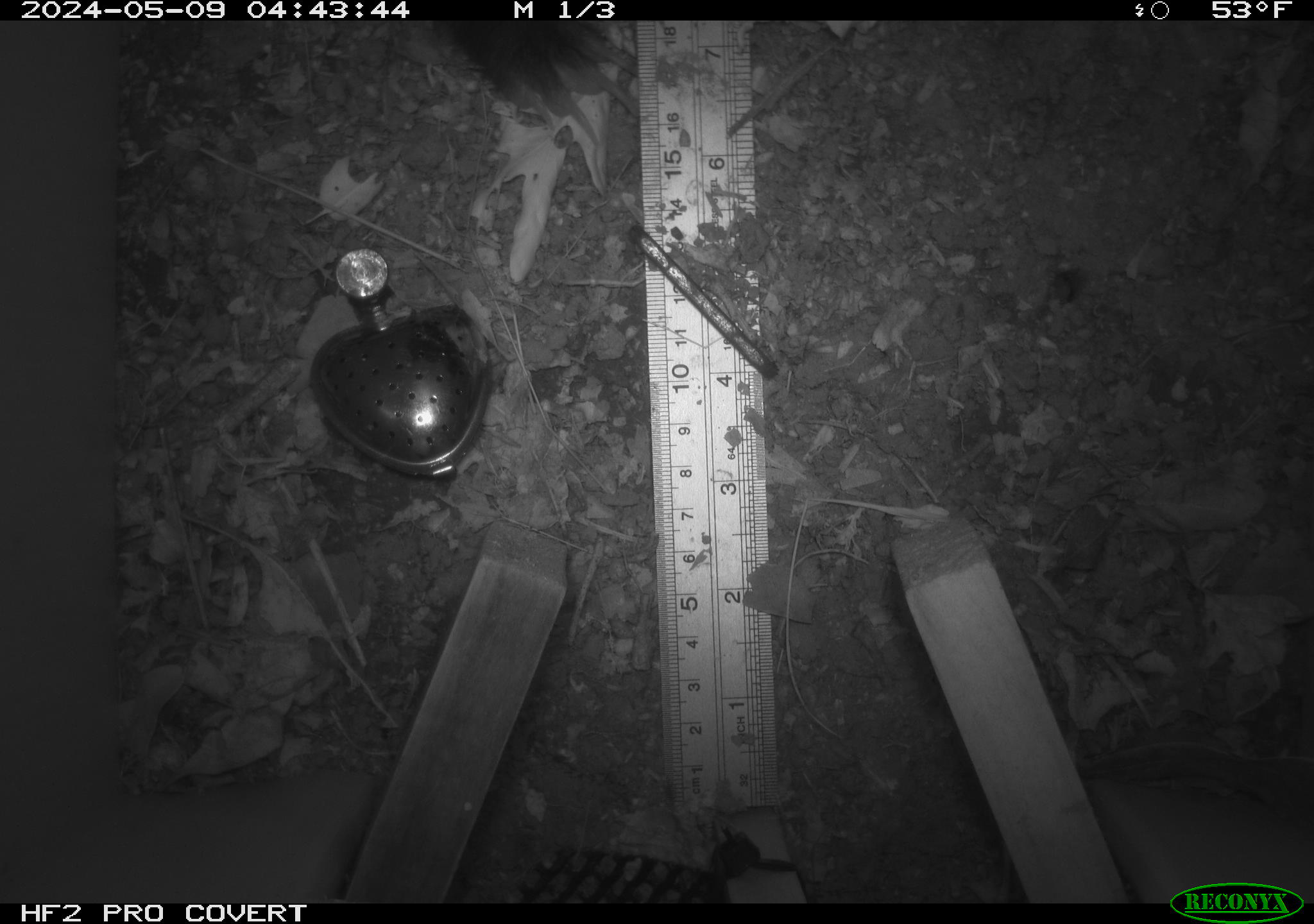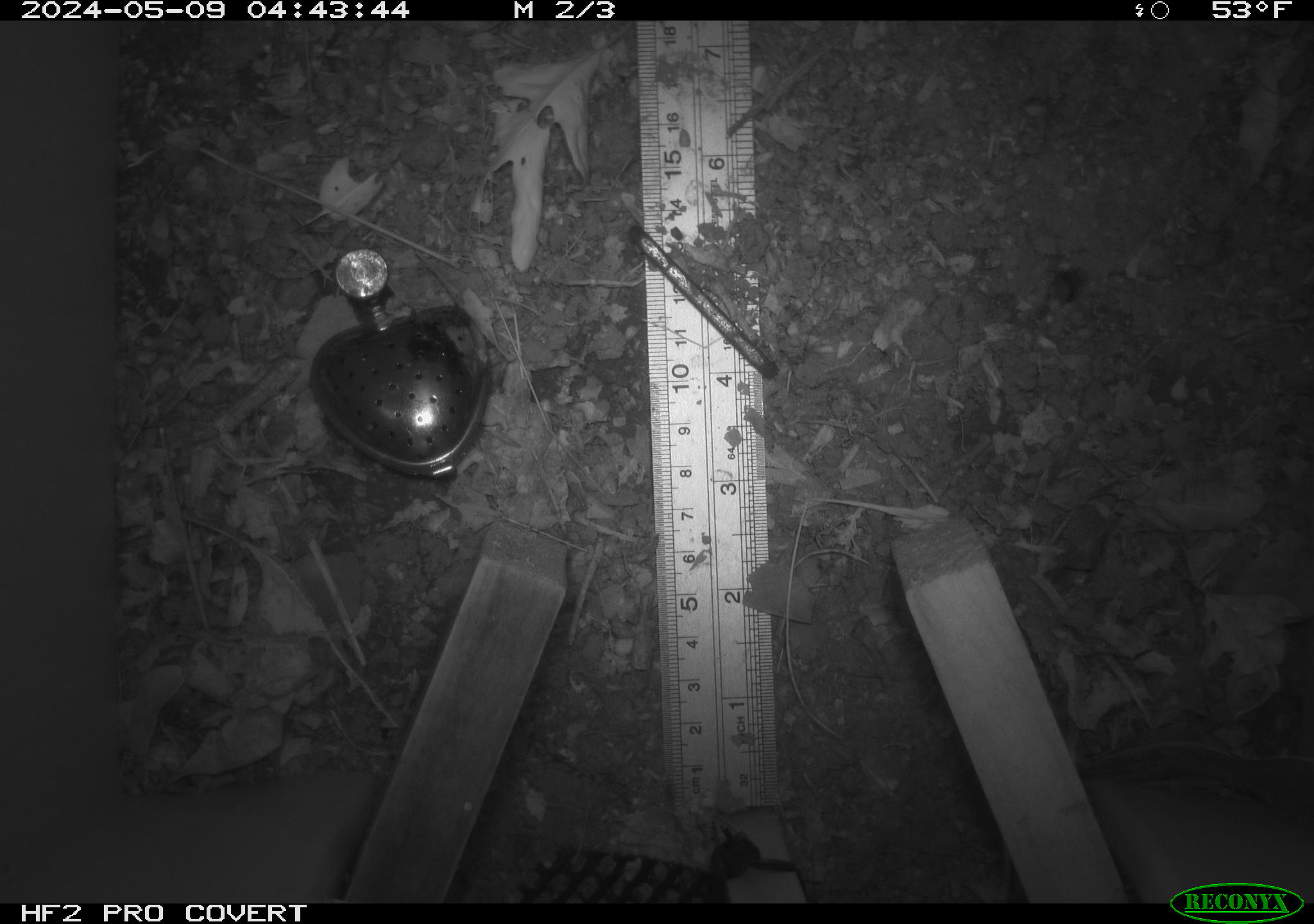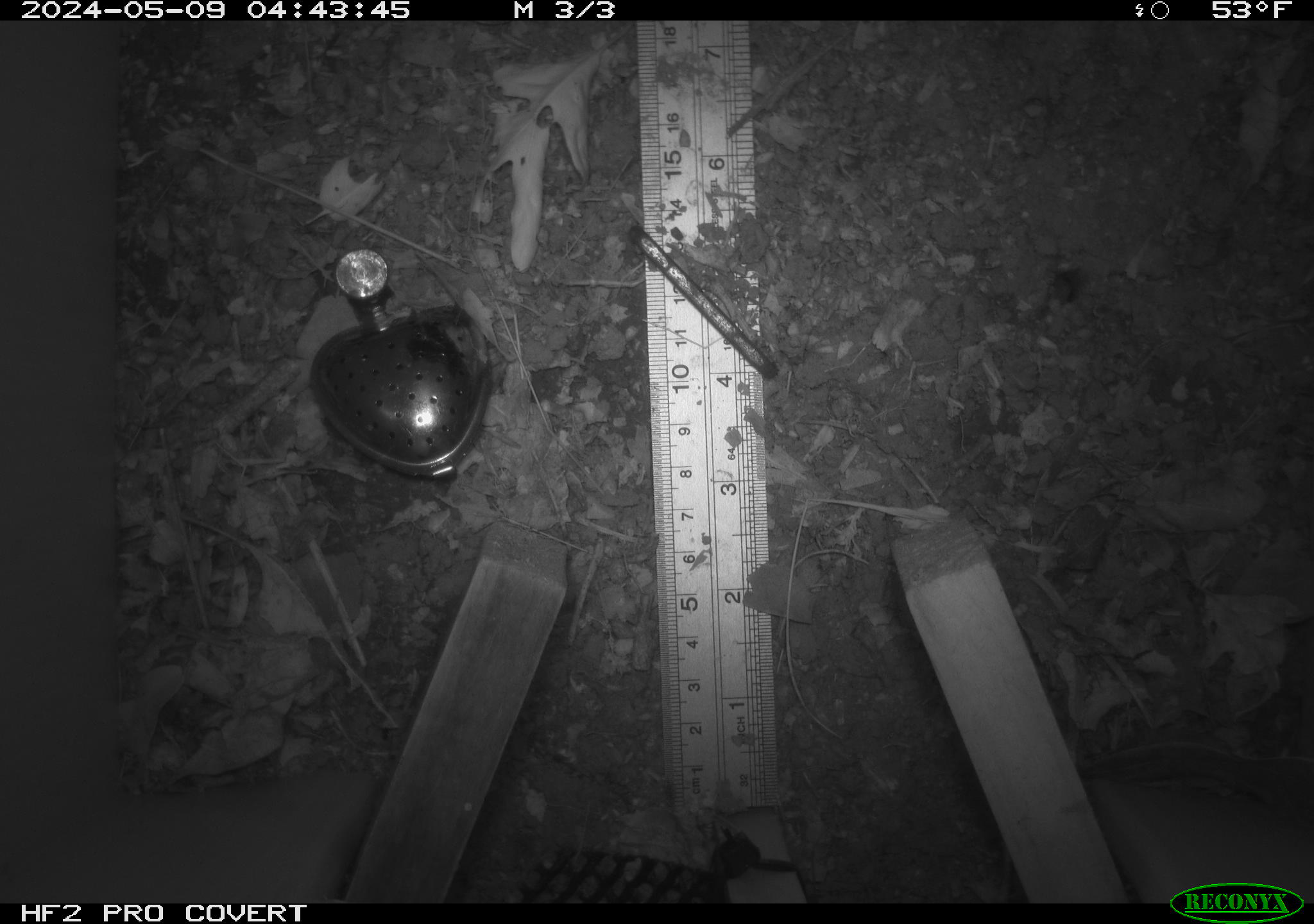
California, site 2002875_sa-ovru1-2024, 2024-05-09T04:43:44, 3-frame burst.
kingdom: Animalia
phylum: Chordata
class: Mammalia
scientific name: Mammalia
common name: mammal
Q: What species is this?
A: Mammal (Mammalia).